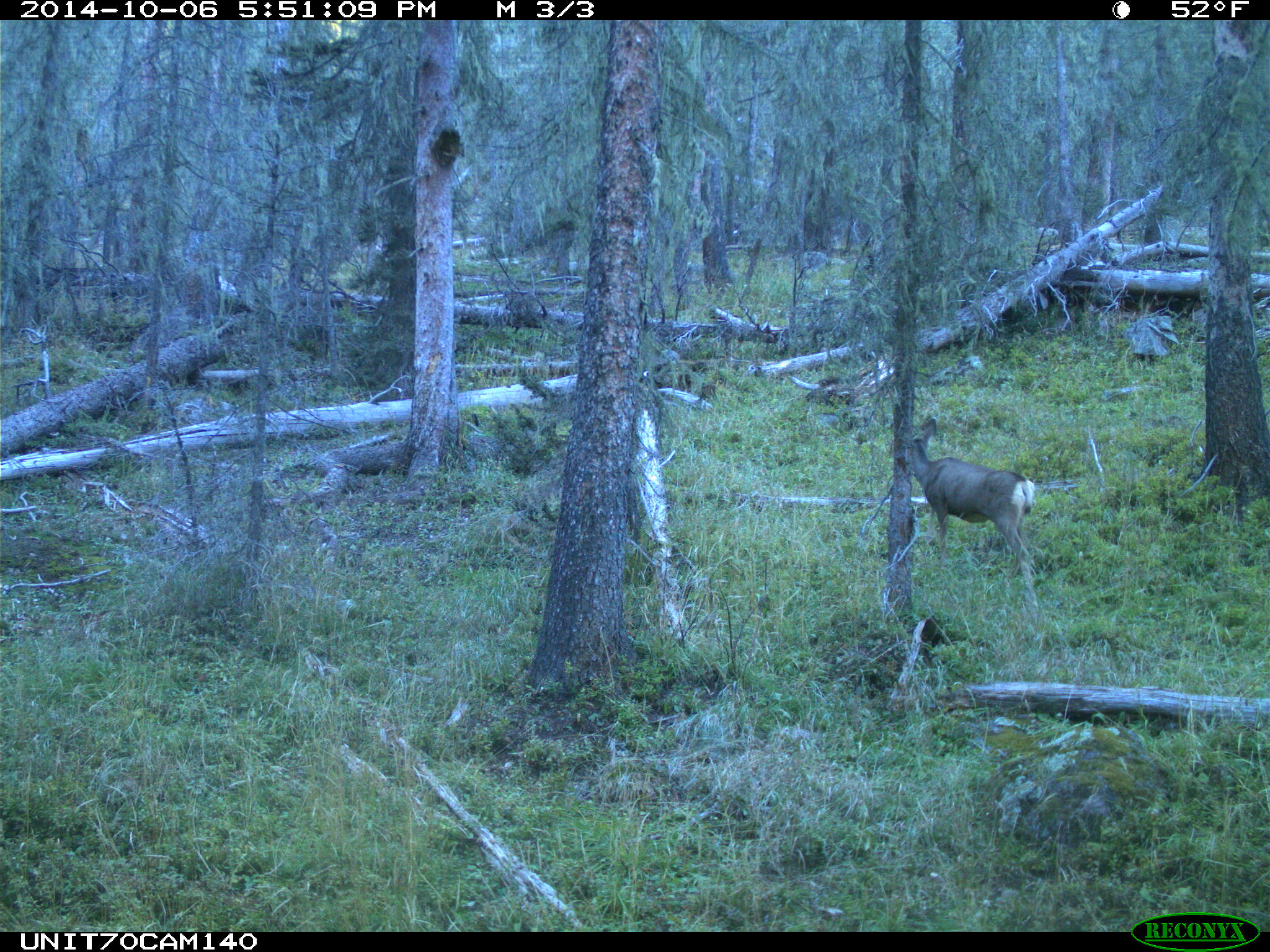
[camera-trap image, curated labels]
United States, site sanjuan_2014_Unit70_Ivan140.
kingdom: Animalia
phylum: Chordata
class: Mammalia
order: Artiodactyla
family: Cervidae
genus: Odocoileus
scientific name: Odocoileus hemionus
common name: mule deer